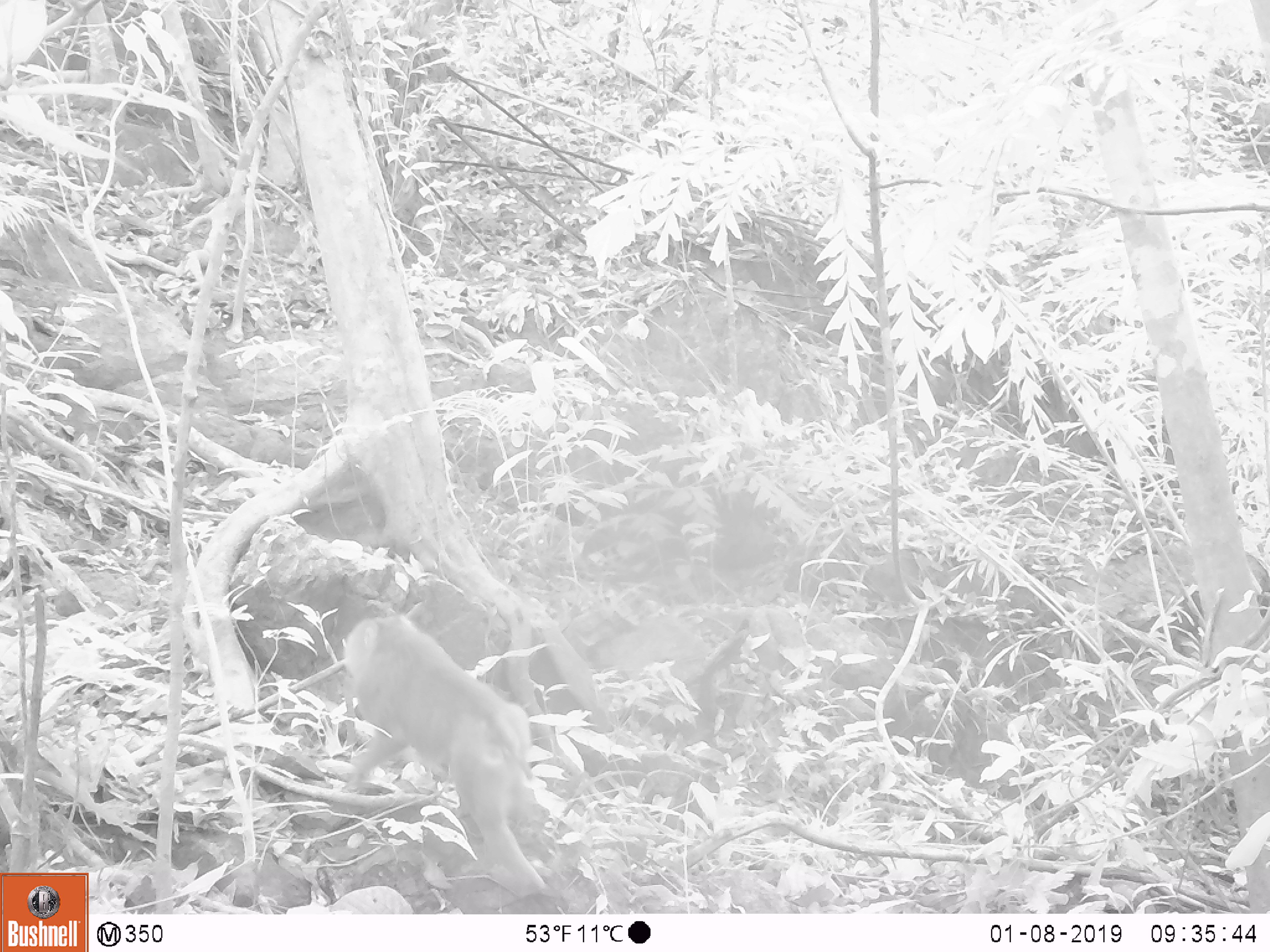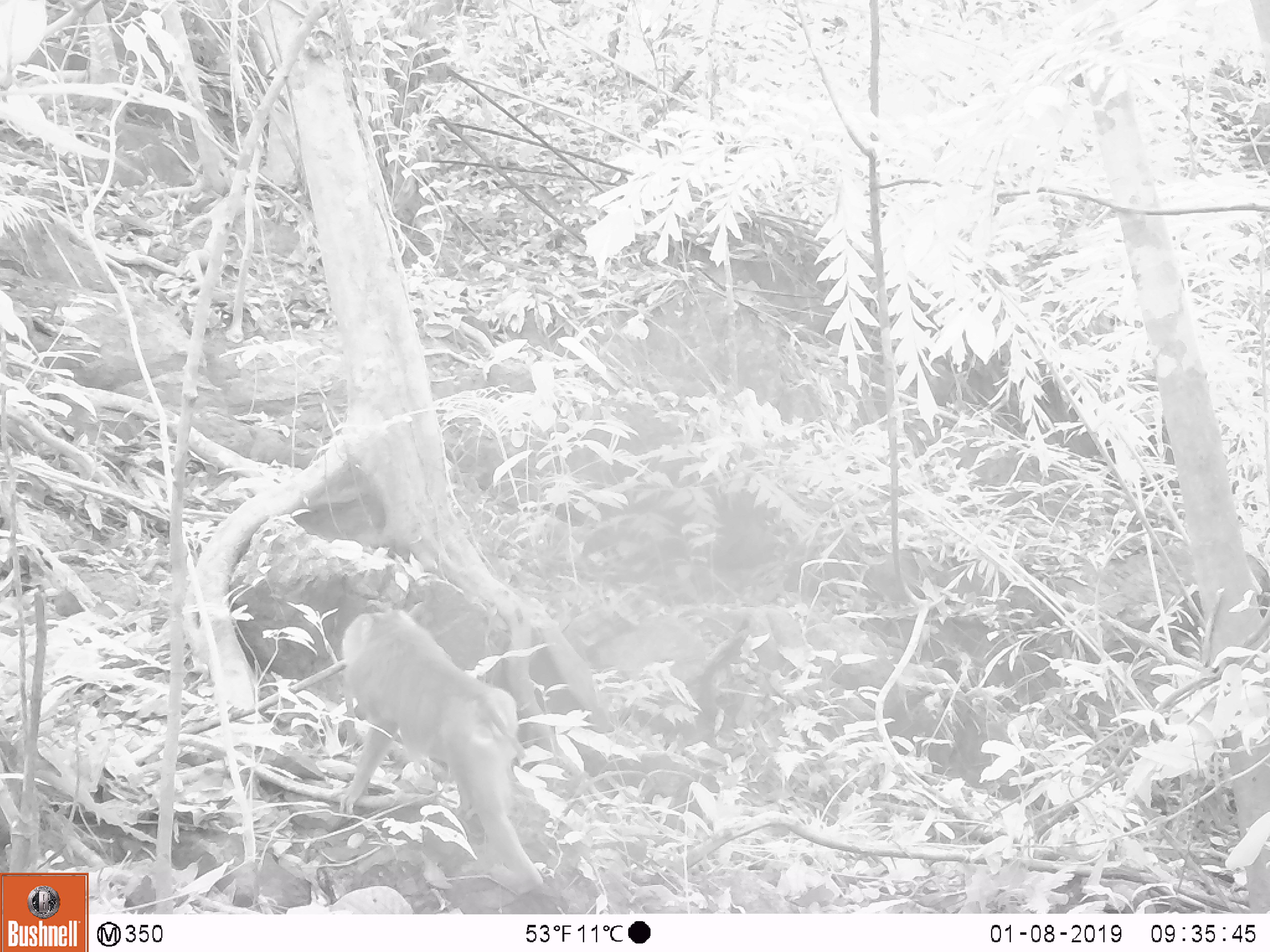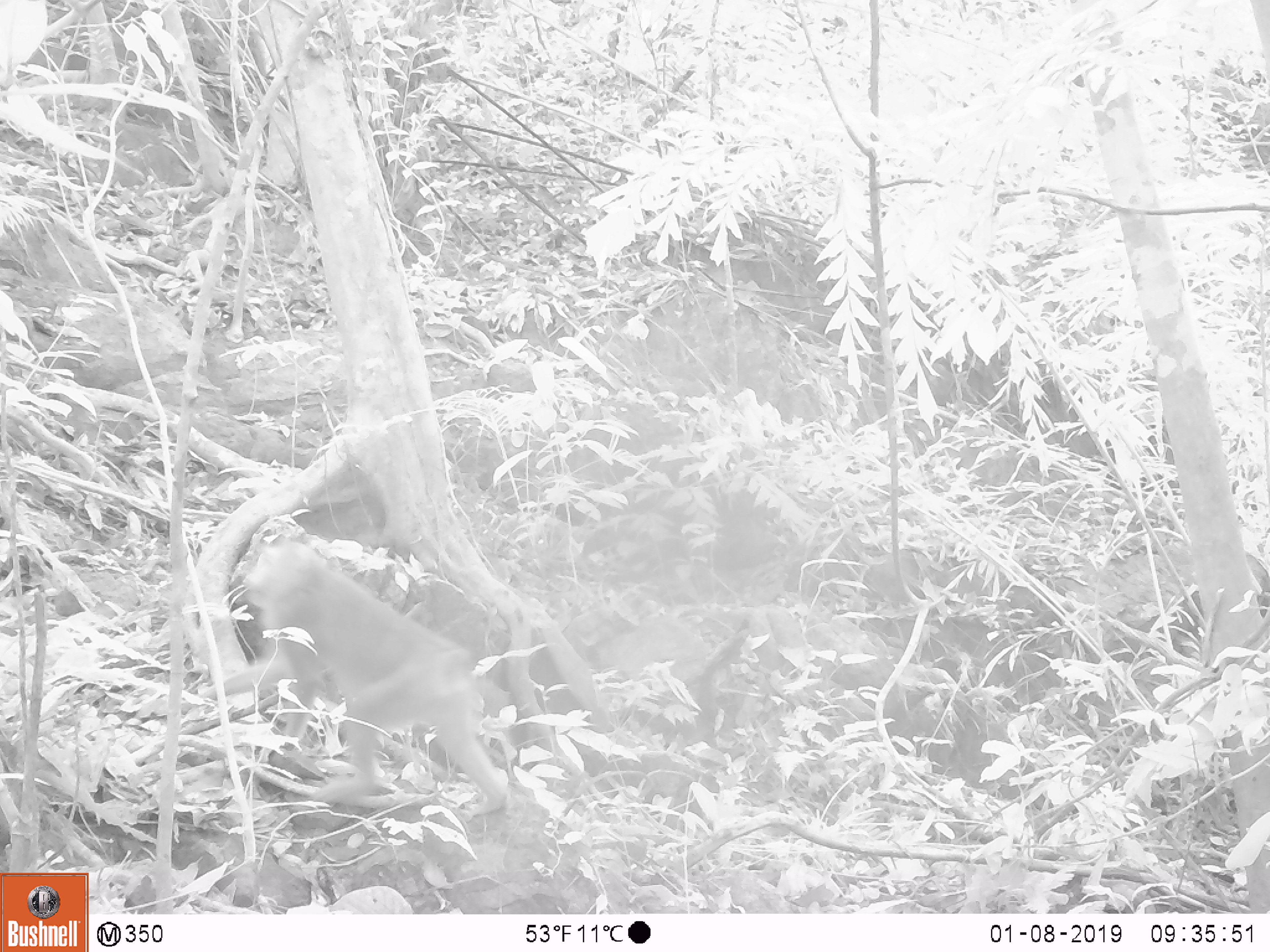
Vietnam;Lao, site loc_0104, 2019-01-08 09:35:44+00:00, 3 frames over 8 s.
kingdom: Animalia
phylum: Chordata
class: Mammalia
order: Primates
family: Cercopithecidae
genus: Macaca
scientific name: Macaca nemestrina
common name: pig-tailed macaque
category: pig tailed macaque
Pig tailed macaque (pig-tailed macaque) (Macaca nemestrina). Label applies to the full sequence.